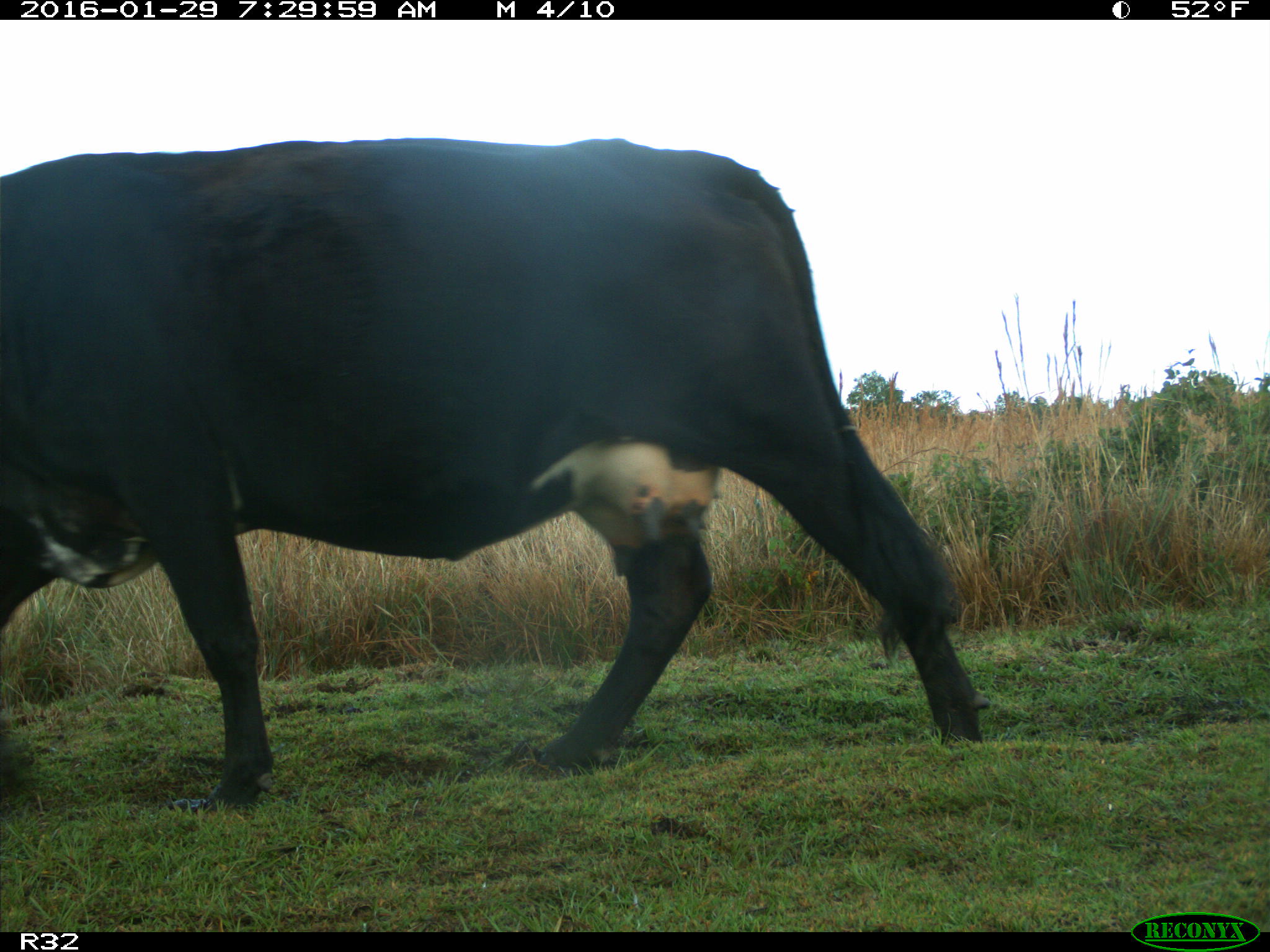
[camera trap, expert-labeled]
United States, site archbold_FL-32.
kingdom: Animalia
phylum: Chordata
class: Mammalia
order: Artiodactyla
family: Bovidae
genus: Bos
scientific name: Bos taurus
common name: domestic cow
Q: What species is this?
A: Bos taurus (domestic cow).